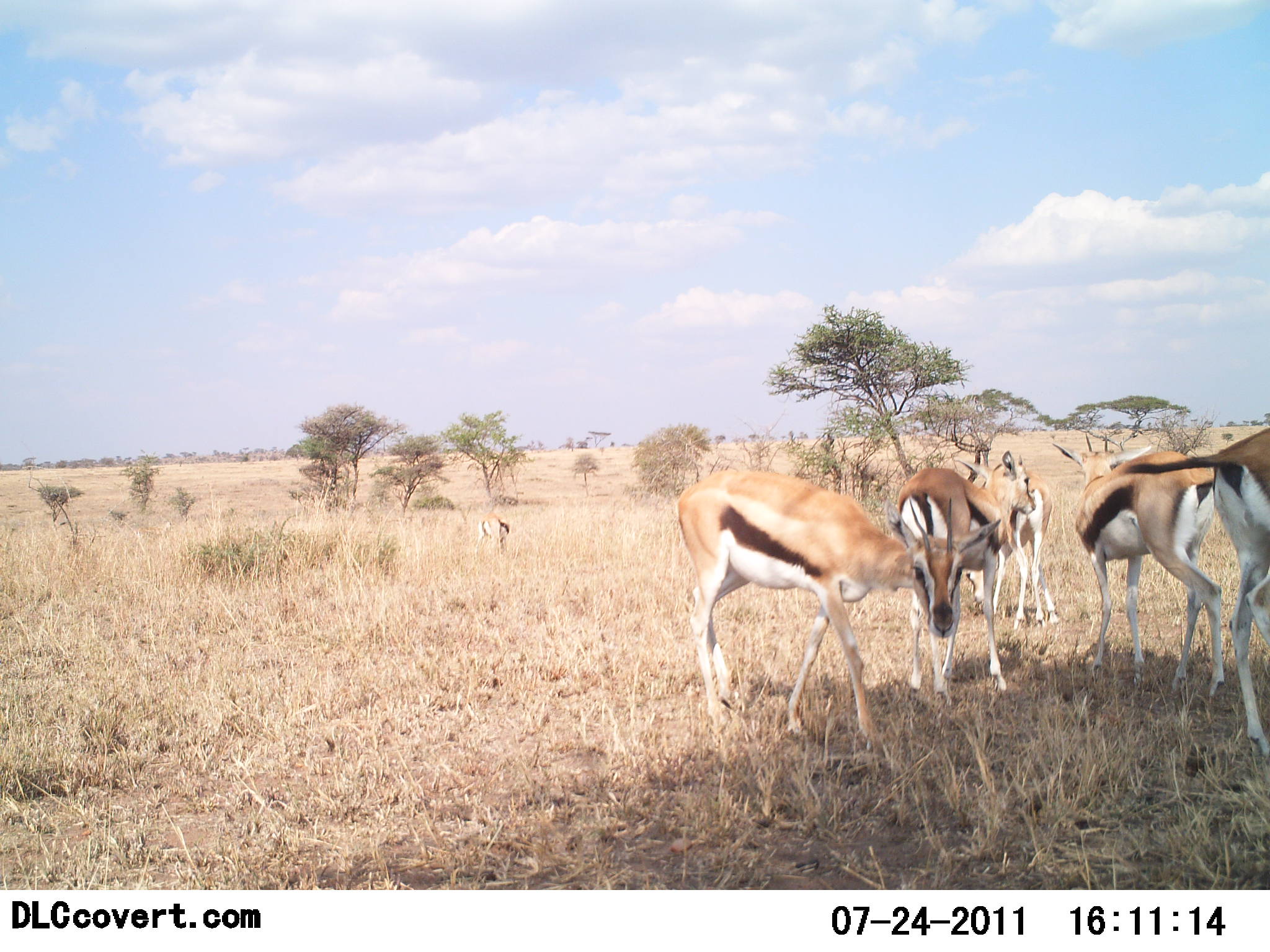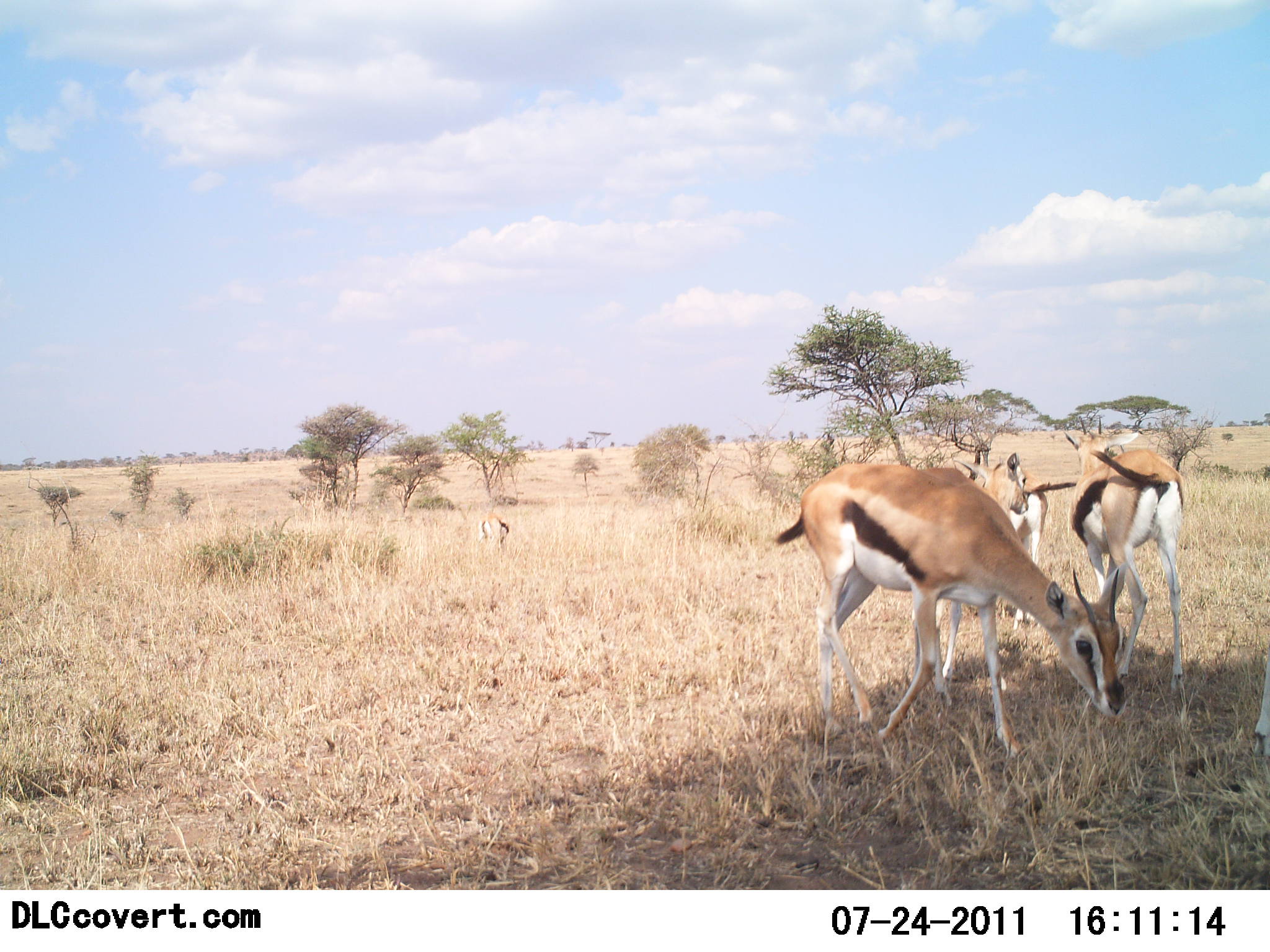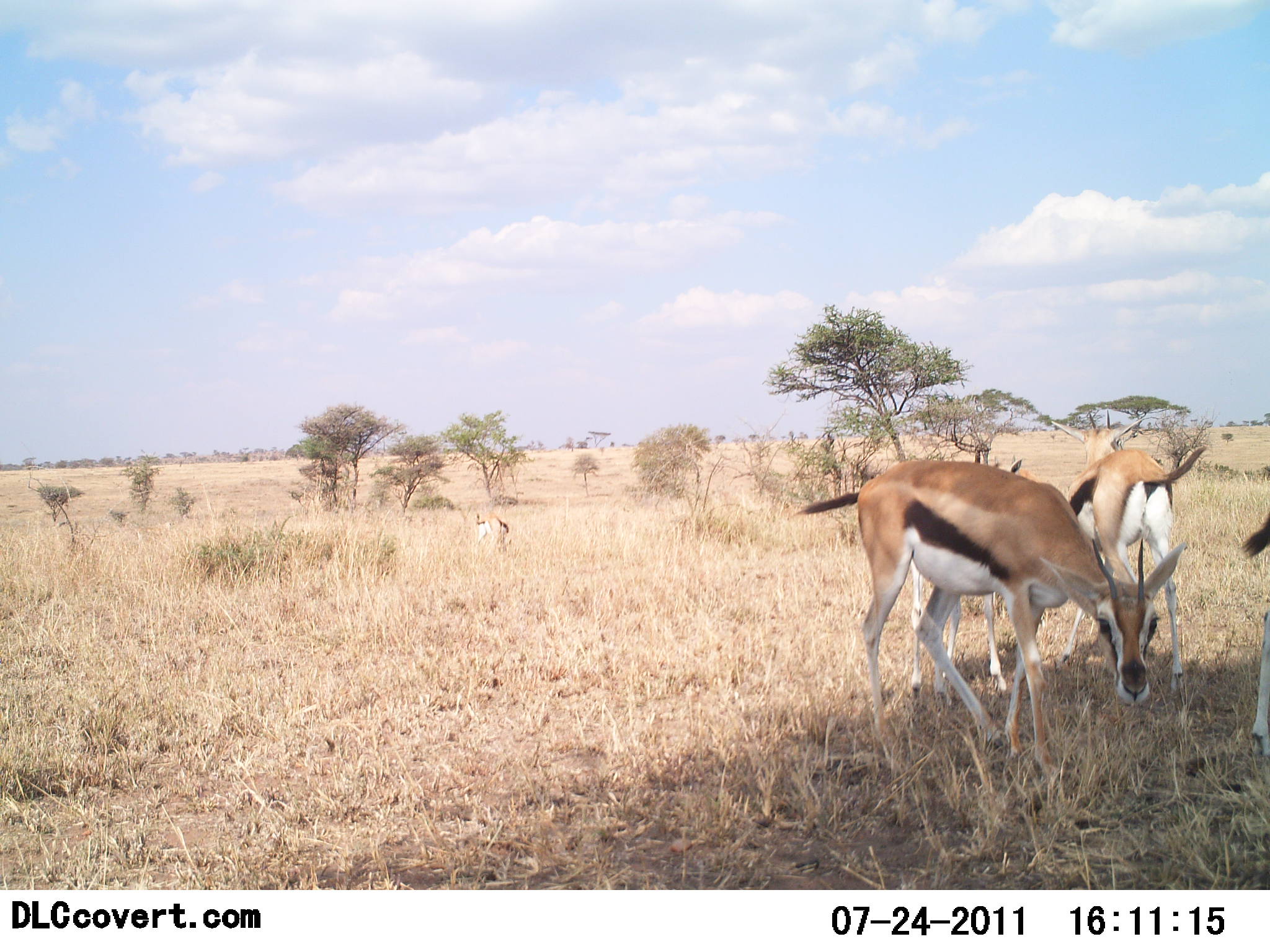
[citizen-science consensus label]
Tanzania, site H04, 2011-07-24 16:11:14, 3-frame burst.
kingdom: Animalia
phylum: Chordata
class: Mammalia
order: Artiodactyla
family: Bovidae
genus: Eudorcas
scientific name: Eudorcas thomsonii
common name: thomson's gazelle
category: gazellethomsons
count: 5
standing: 67%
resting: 0%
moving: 42%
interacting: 0%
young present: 8%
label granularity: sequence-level